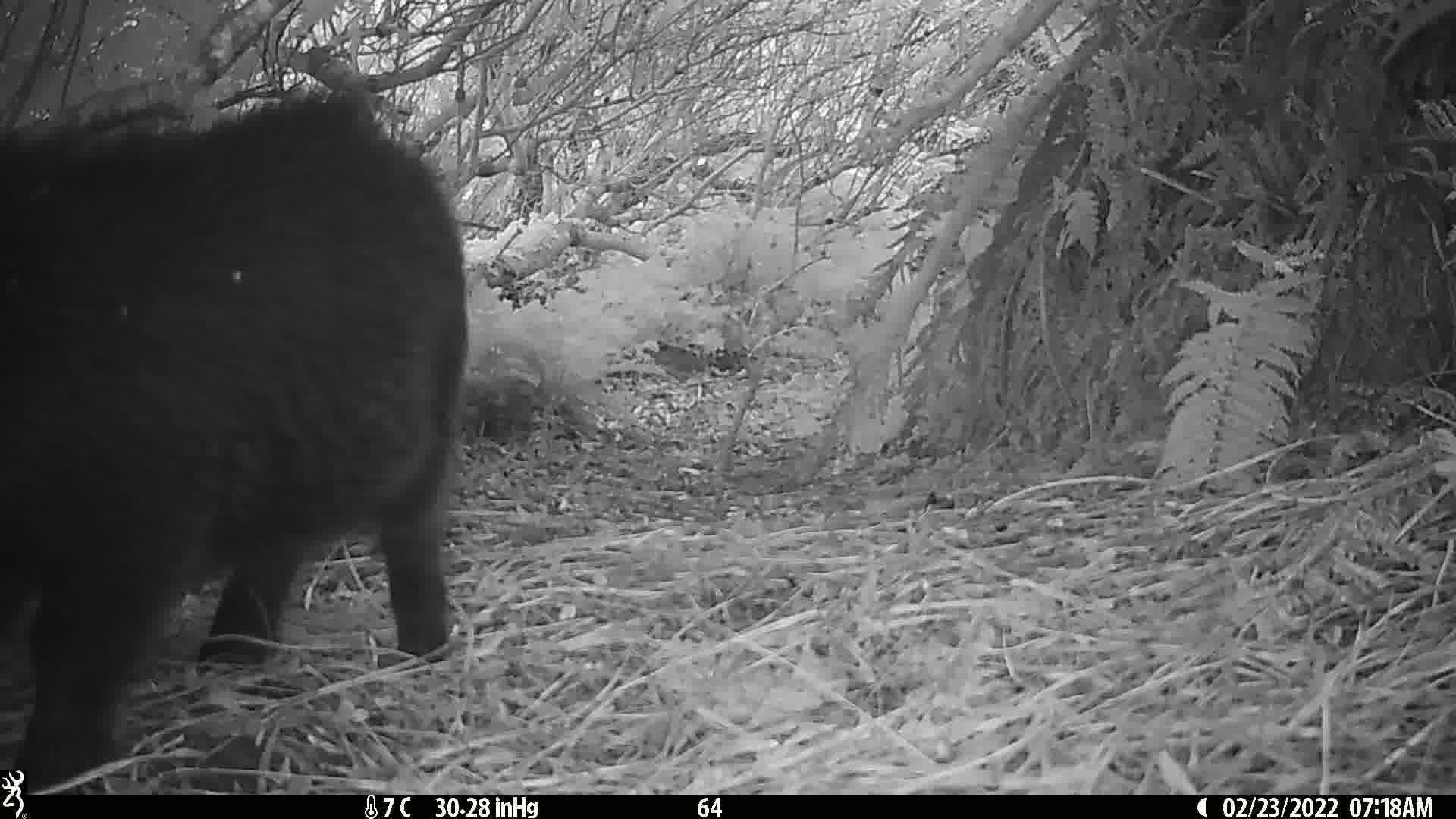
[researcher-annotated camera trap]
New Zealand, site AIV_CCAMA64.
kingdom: Animalia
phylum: Chordata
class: Mammalia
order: Artiodactyla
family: Suidae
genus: Sus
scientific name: Sus scrofa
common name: pig